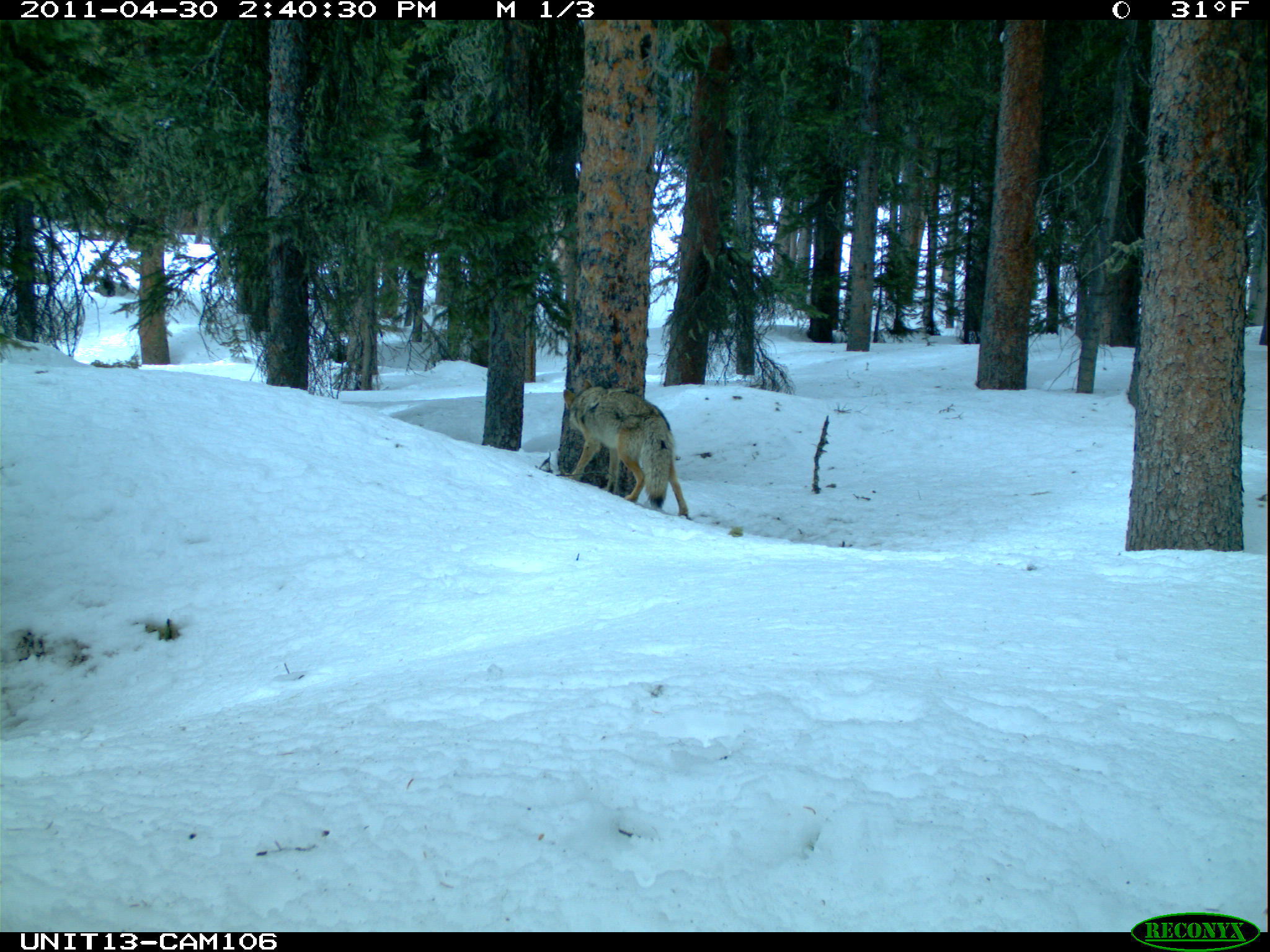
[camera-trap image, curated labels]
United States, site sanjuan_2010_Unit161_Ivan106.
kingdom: Animalia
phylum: Chordata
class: Mammalia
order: Carnivora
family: Canidae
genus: Canis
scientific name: Canis latrans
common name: coyote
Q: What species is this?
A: Canis latrans (coyote).